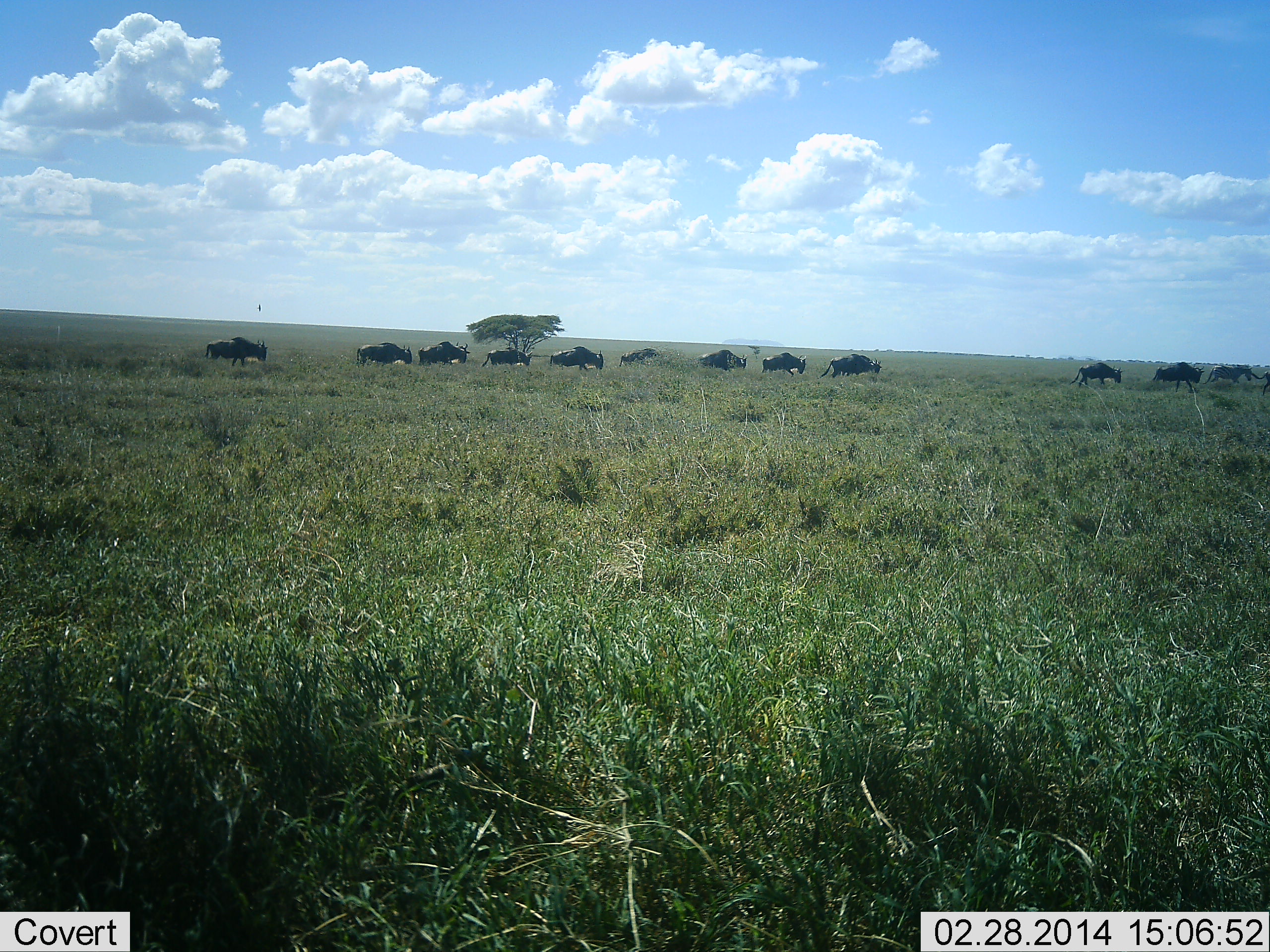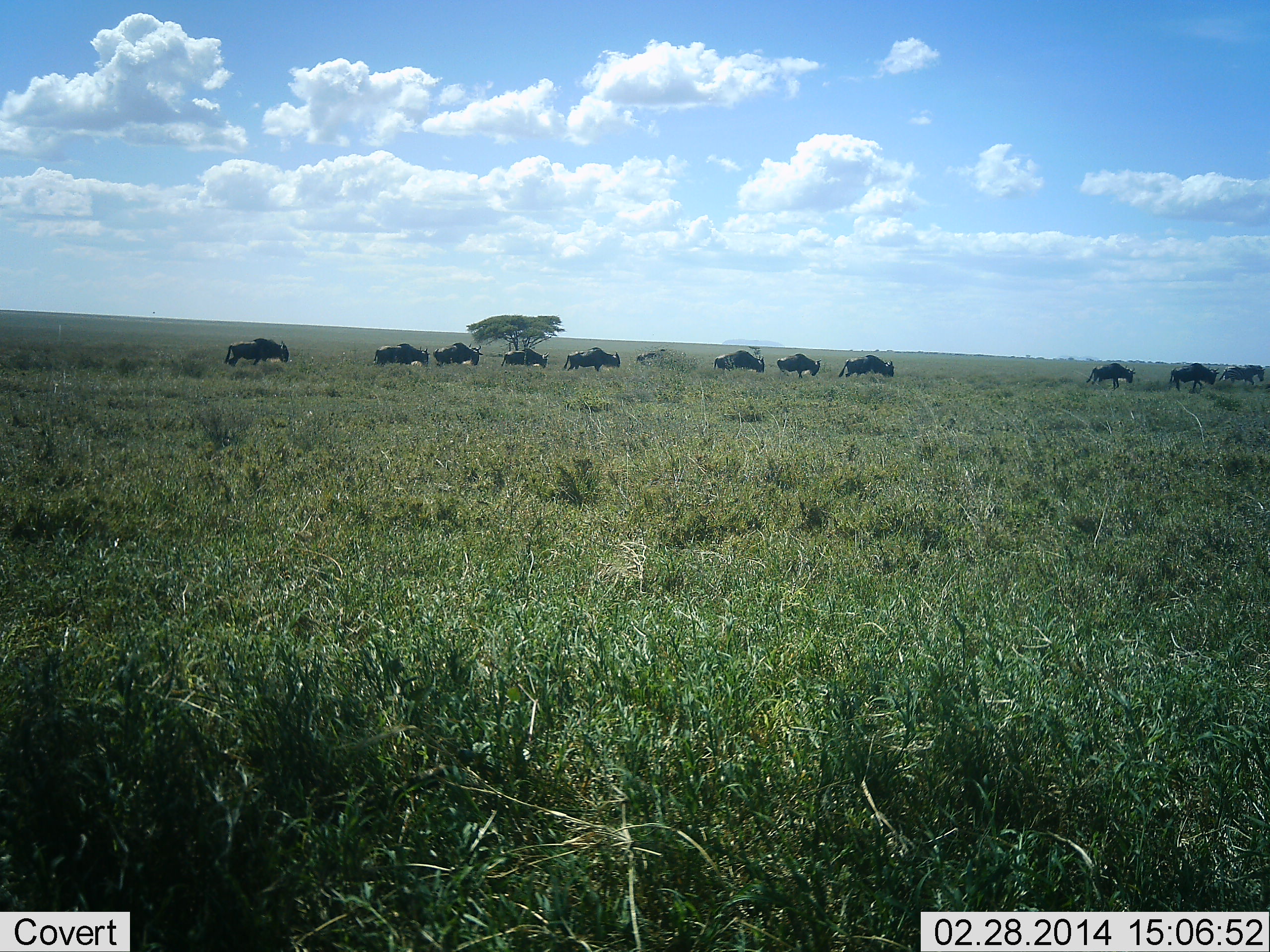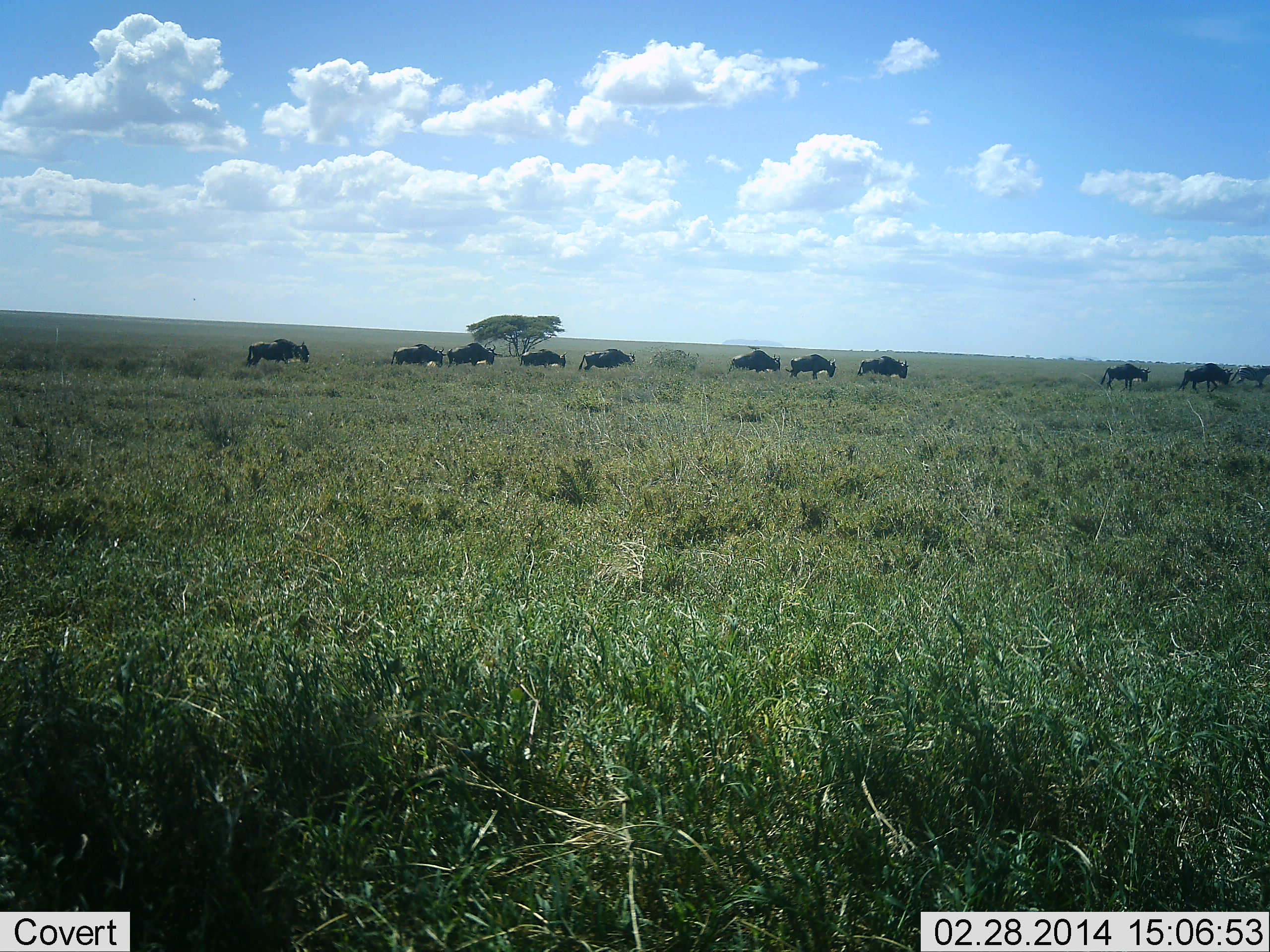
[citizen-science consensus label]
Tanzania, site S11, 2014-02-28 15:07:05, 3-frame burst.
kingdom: Animalia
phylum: Chordata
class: Mammalia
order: Artiodactyla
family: Bovidae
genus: Connochaetes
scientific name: Connochaetes taurinus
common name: blue wildebeest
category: wildebeest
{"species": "wildebeest (blue wildebeest) (Connochaetes taurinus)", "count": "11-50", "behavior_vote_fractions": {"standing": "0%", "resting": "0%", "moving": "100%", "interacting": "0%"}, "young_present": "0%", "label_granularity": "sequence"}